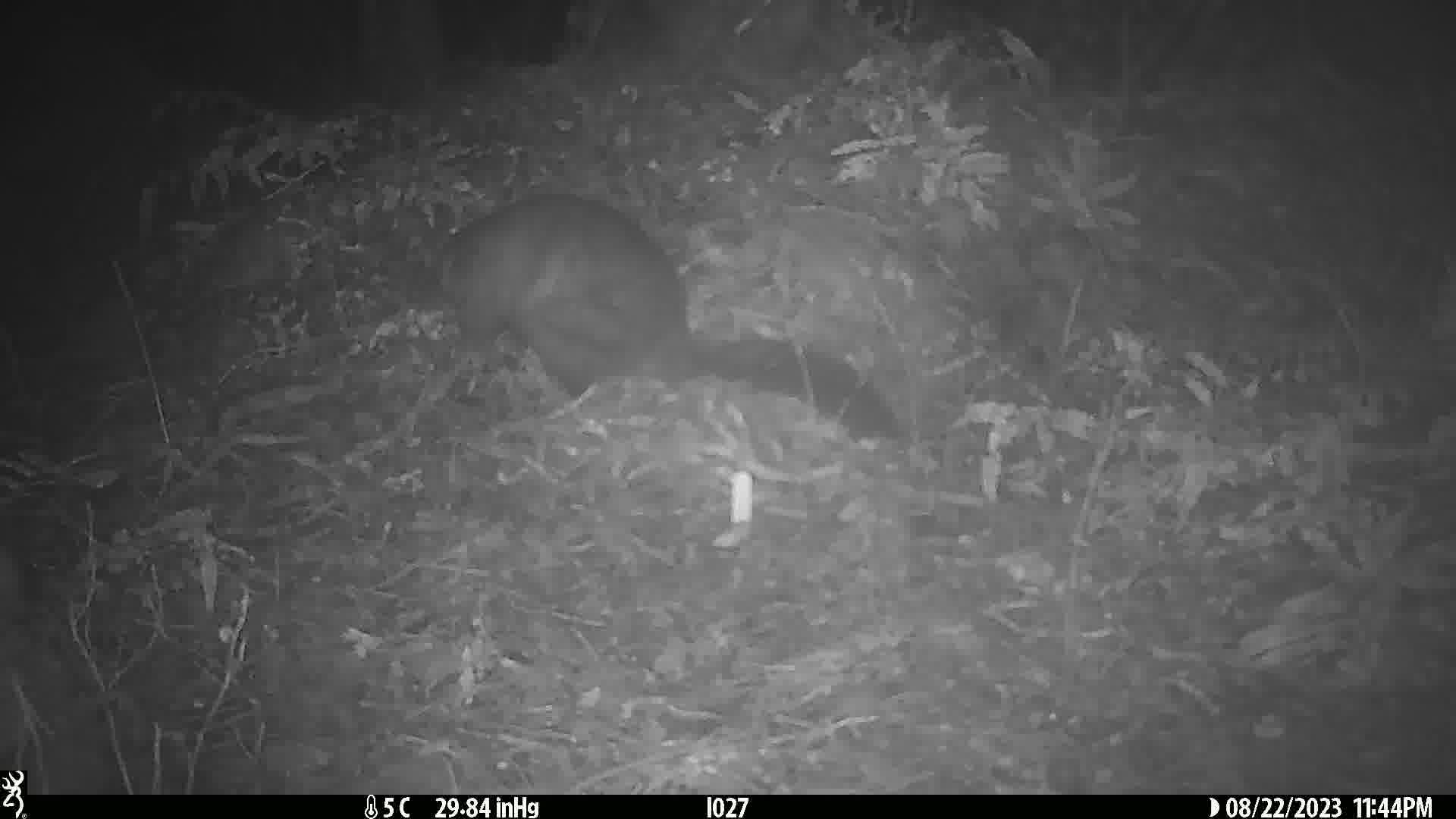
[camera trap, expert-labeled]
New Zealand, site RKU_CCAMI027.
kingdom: Animalia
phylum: Chordata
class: Mammalia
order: Diprotodontia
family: Phalangeridae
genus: Trichosurus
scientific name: Trichosurus vulpecula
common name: common brushtail possum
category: possum